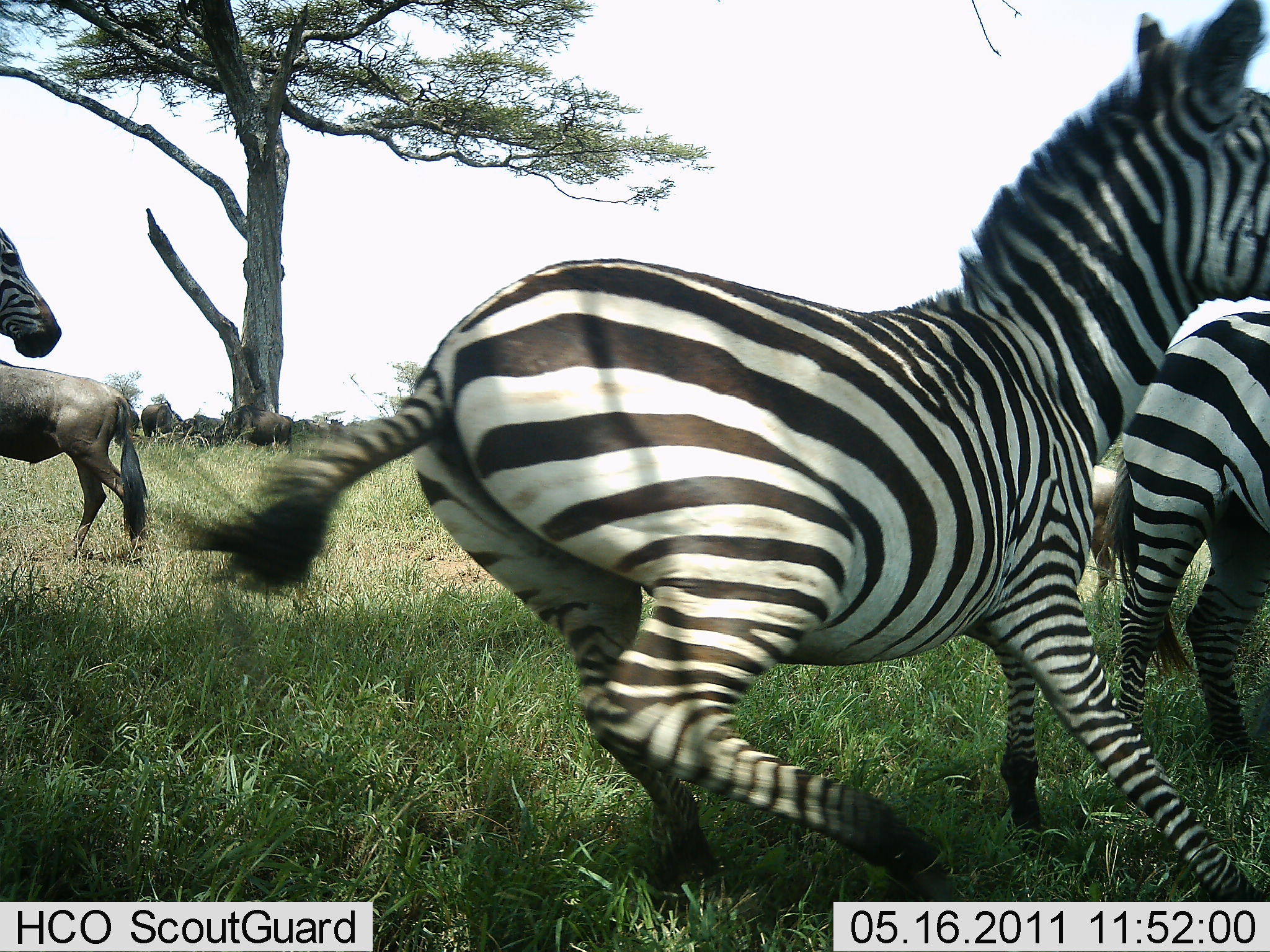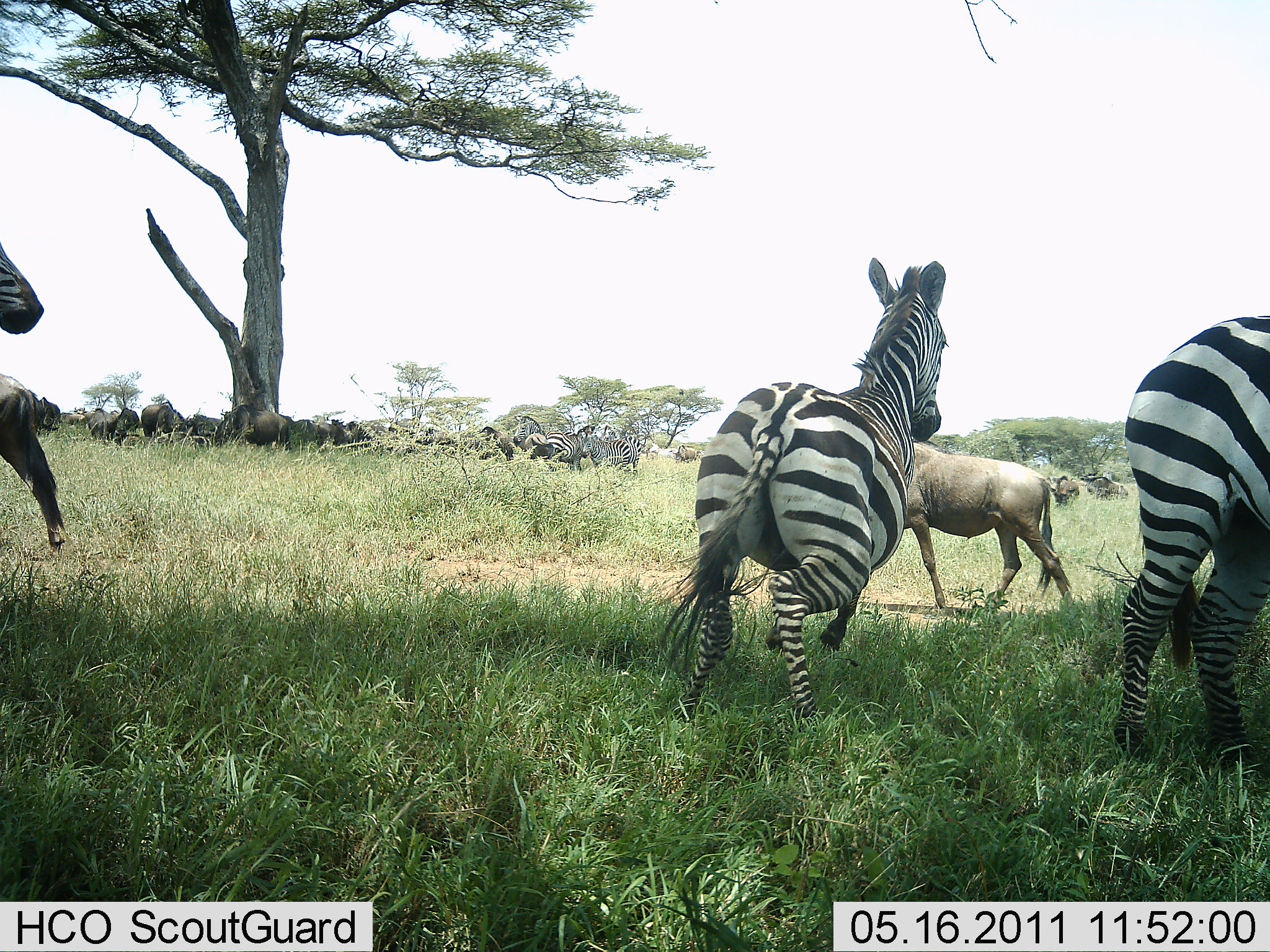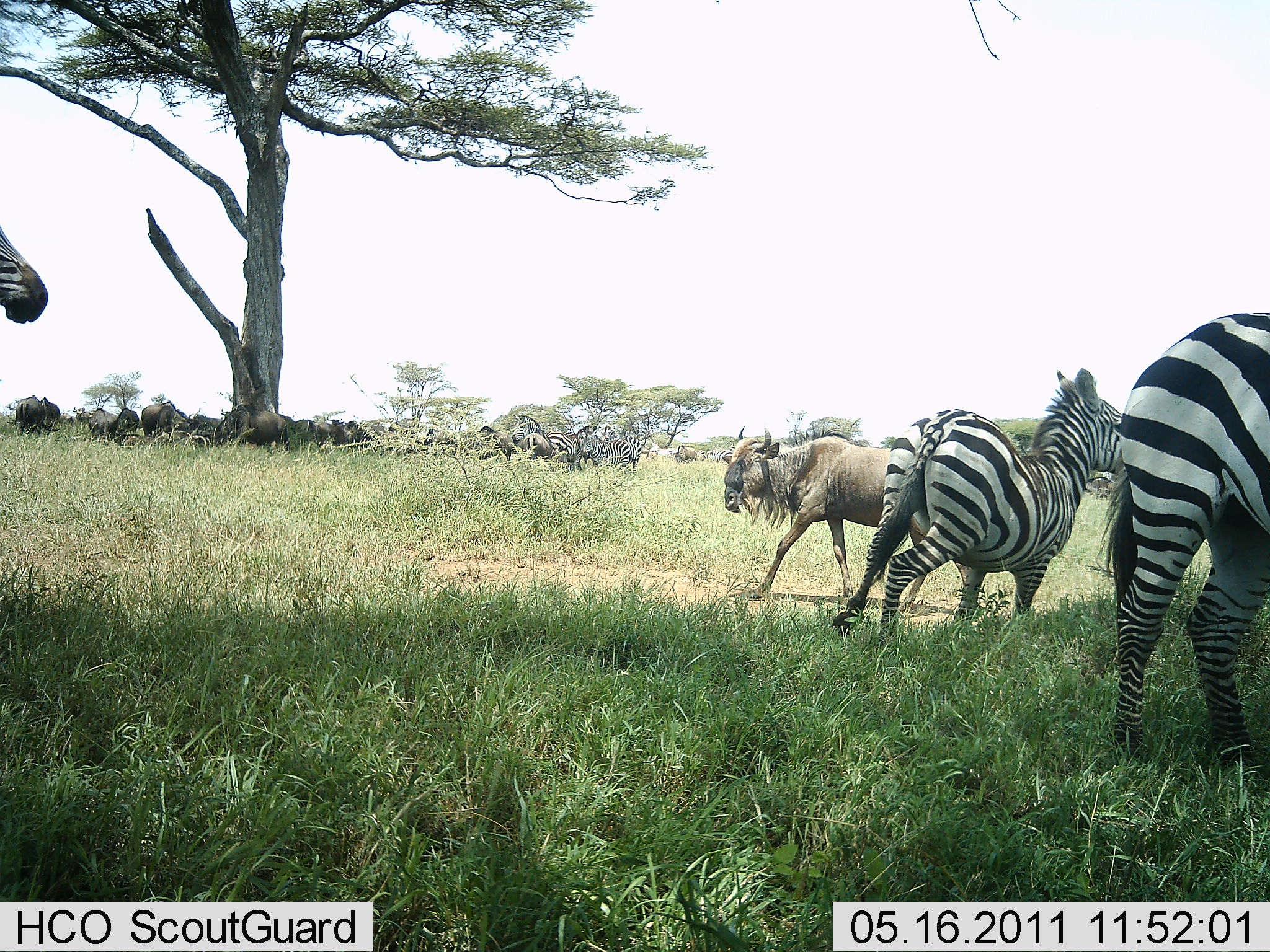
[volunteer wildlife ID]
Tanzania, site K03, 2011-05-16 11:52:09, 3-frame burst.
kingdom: Animalia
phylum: Chordata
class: Mammalia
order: Artiodactyla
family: Bovidae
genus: Connochaetes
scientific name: Connochaetes taurinus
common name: blue wildebeest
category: wildebeest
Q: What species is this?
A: Wildebeest (blue wildebeest) (Connochaetes taurinus).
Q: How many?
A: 11-50.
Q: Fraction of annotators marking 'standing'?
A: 83%.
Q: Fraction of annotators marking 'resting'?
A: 17%.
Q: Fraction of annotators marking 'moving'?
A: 50%.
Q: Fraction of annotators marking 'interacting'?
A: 0%.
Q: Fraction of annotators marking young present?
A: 0%.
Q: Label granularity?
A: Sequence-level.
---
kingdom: Animalia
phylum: Chordata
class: Mammalia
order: Perissodactyla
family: Equidae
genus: Equus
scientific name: Equus quagga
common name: plains zebra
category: zebra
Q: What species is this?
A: Zebra (plains zebra) (Equus quagga).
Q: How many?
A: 3.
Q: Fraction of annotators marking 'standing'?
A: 40%.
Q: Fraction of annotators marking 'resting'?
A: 0%.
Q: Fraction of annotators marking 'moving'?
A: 93%.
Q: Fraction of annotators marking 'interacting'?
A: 20%.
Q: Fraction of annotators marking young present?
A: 0%.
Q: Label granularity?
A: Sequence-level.